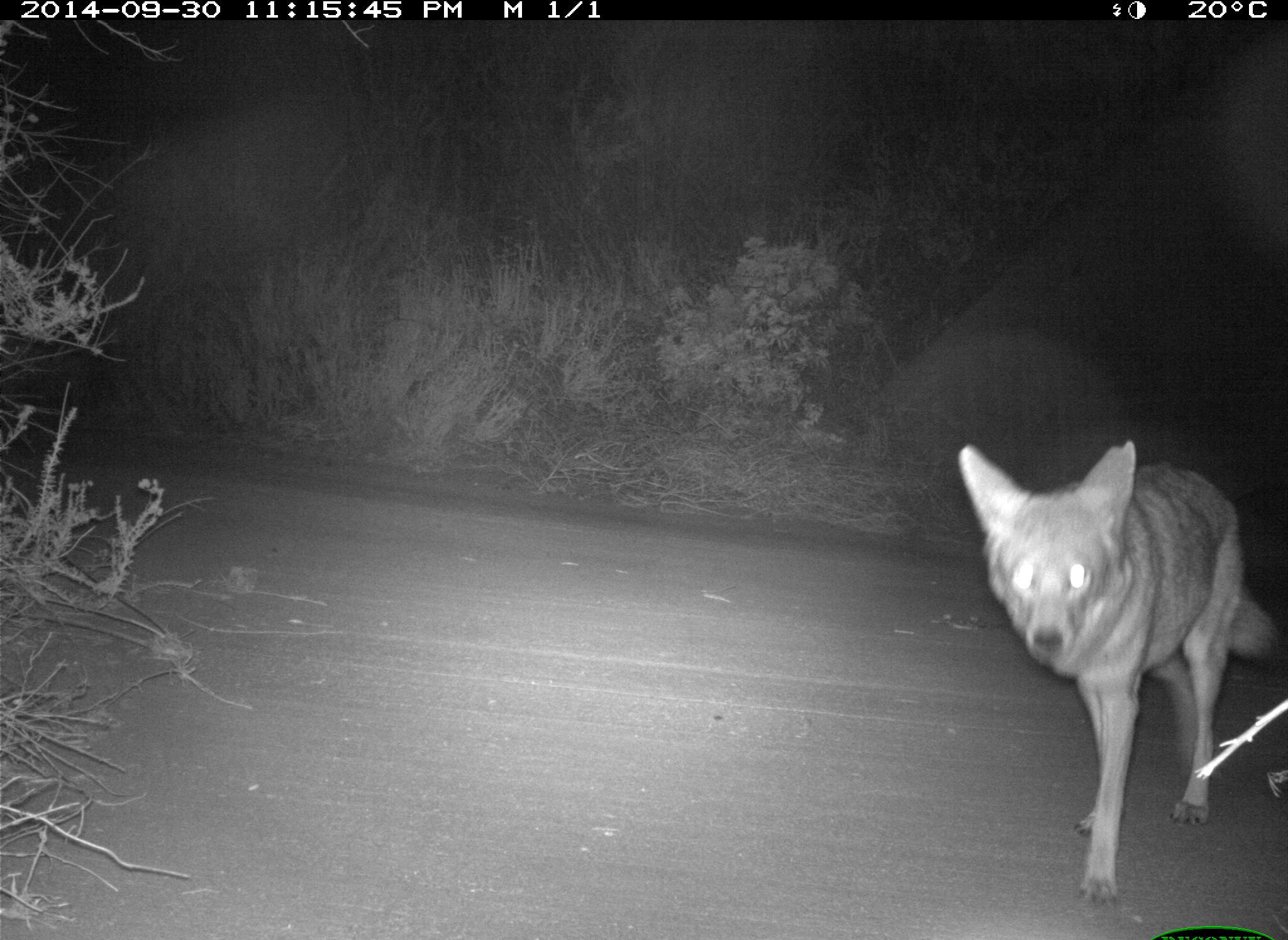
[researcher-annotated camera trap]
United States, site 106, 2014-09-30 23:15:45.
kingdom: Animalia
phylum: Chordata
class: Mammalia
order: Carnivora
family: Canidae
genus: Canis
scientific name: Canis latrans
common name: coyote